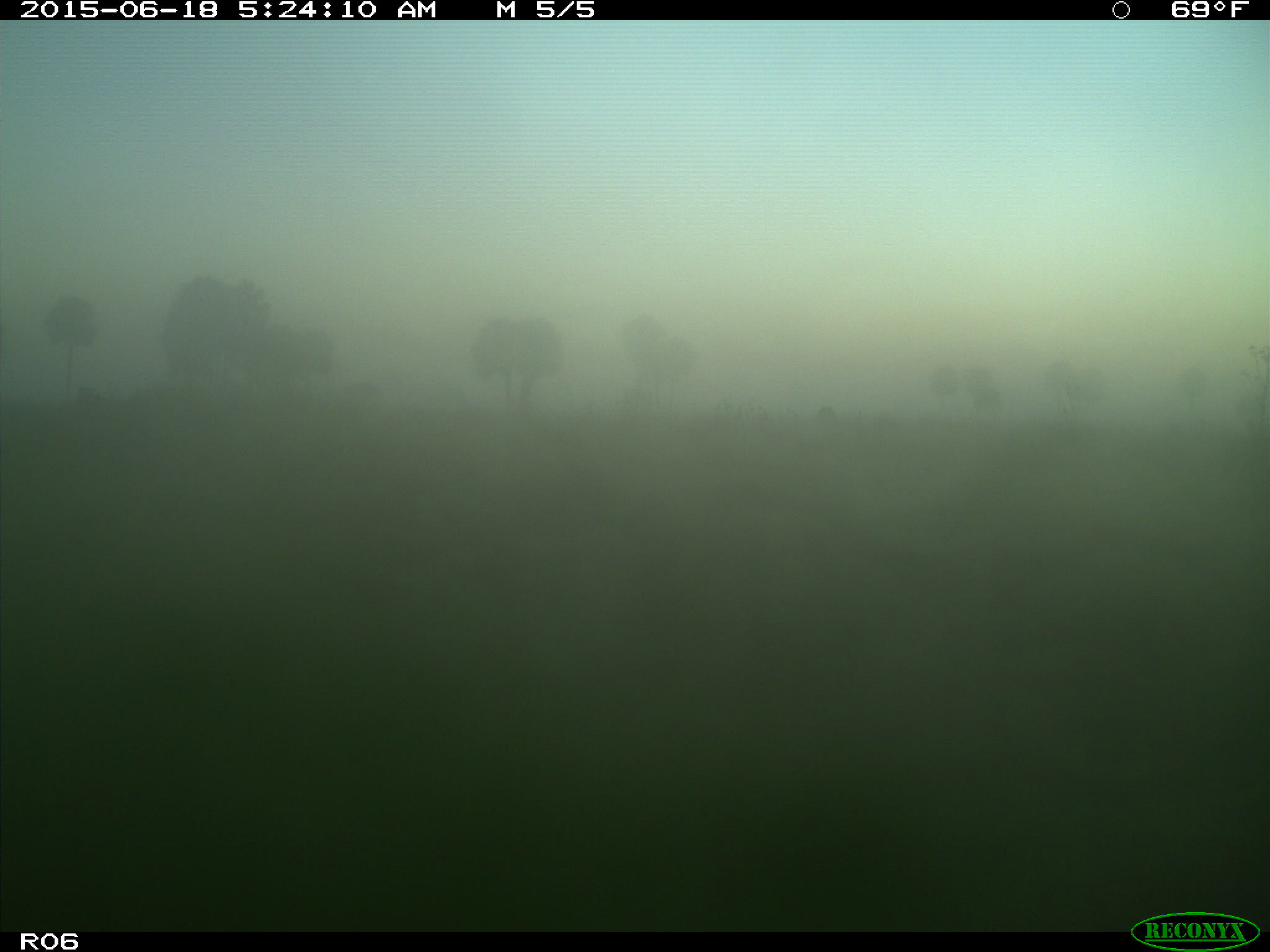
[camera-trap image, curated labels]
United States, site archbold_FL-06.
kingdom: Animalia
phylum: Chordata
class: Mammalia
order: Artiodactyla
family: Bovidae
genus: Bos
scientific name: Bos taurus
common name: domestic cow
Bos taurus (domestic cow).